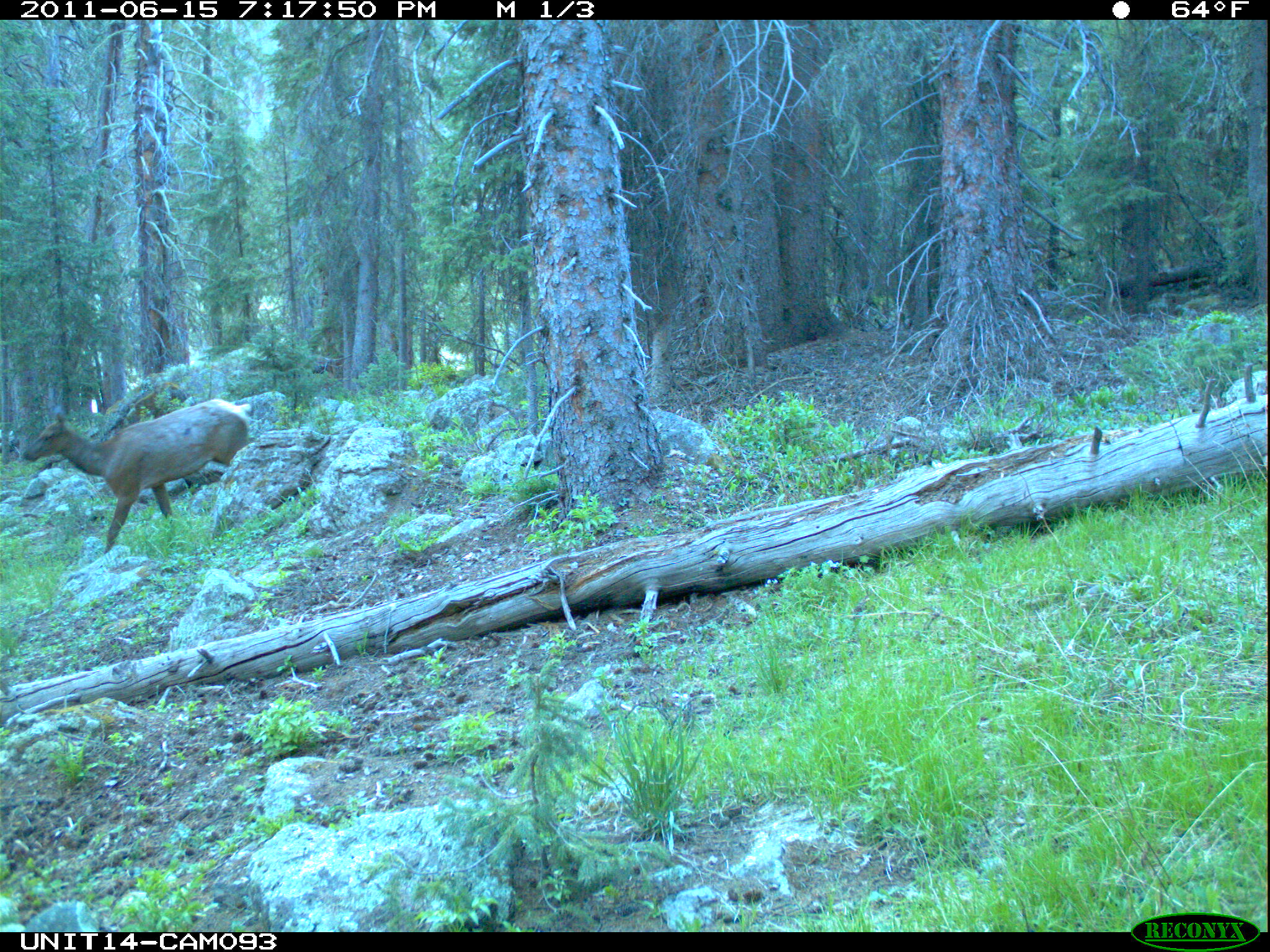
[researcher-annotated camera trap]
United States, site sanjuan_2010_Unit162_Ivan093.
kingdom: Animalia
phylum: Chordata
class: Mammalia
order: Artiodactyla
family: Cervidae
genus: Cervus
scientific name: Cervus elaphus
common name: red deer